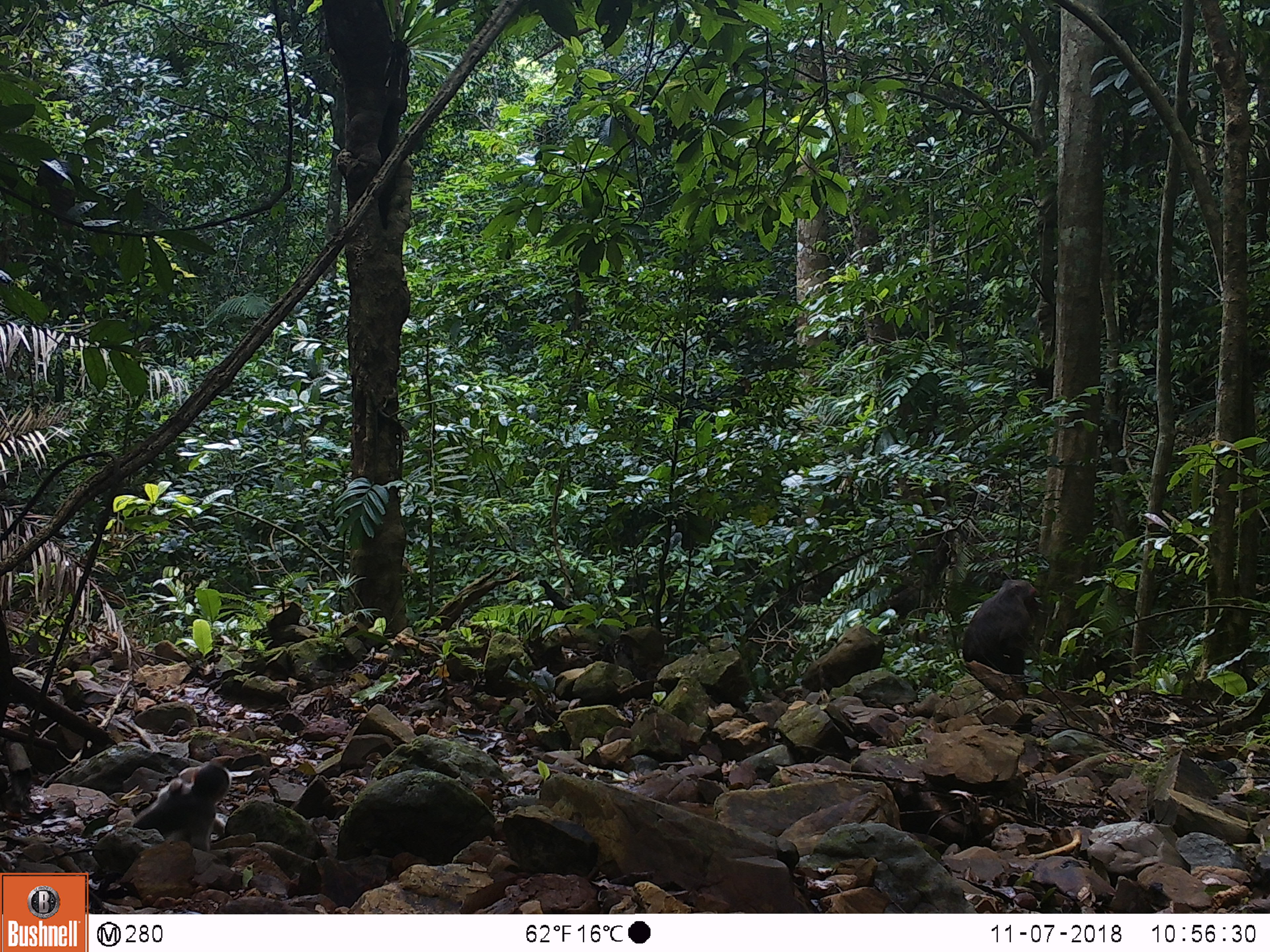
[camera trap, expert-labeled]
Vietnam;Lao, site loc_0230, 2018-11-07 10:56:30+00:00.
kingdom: Animalia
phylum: Chordata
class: Mammalia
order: Primates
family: Cercopithecidae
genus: Macaca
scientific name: Macaca arctoides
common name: stump-tailed macaque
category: stump tailed macaque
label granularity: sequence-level